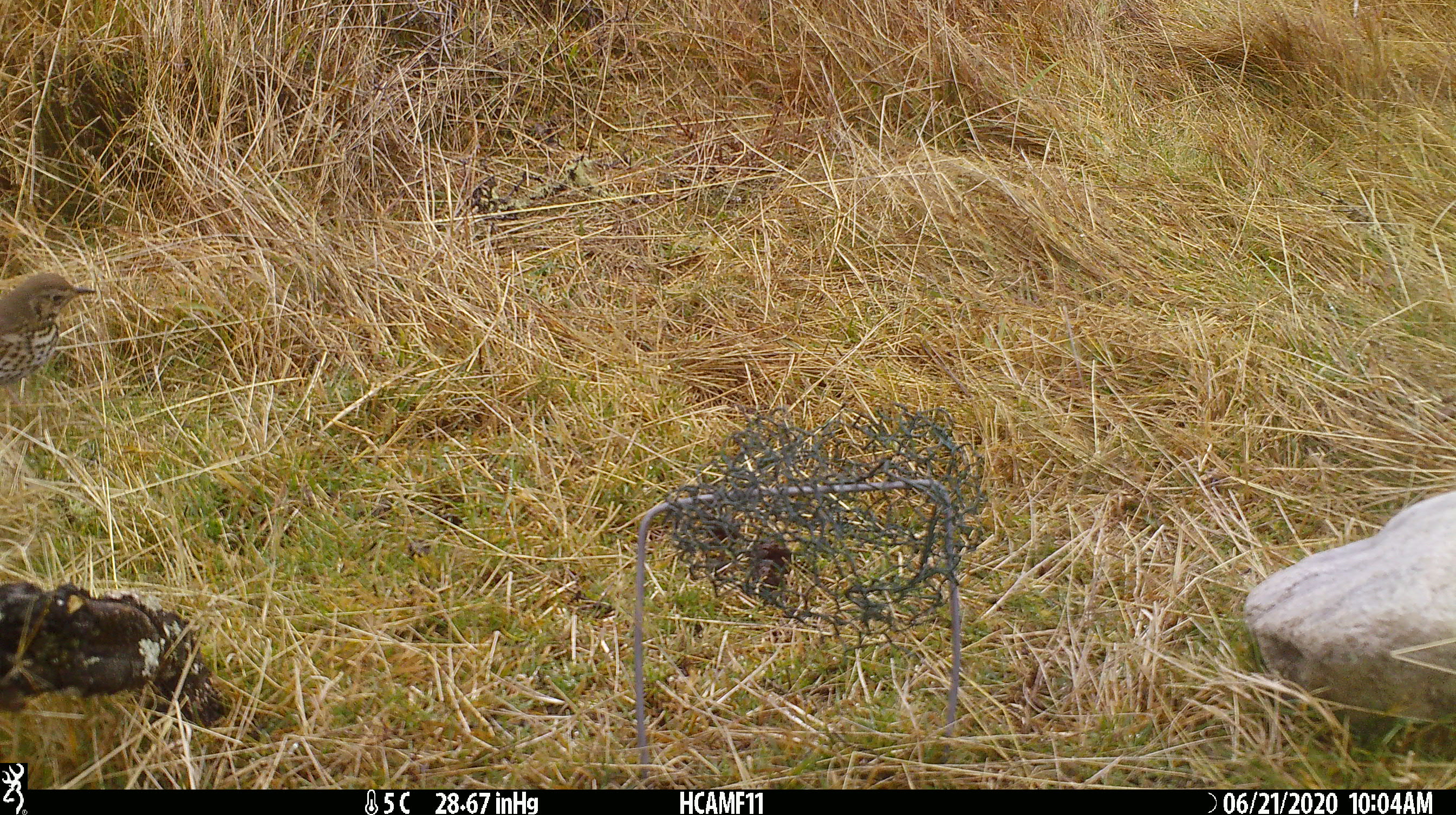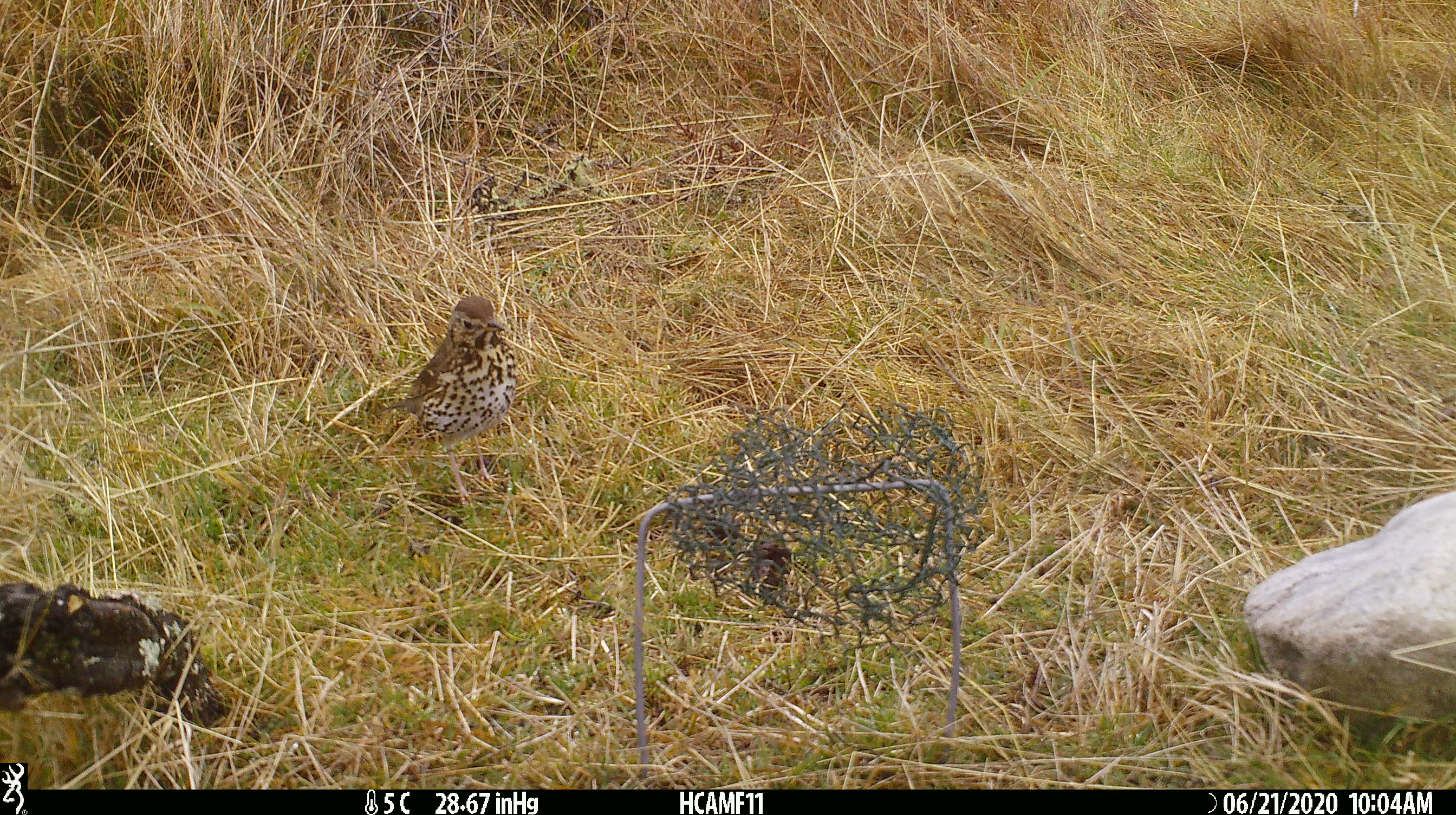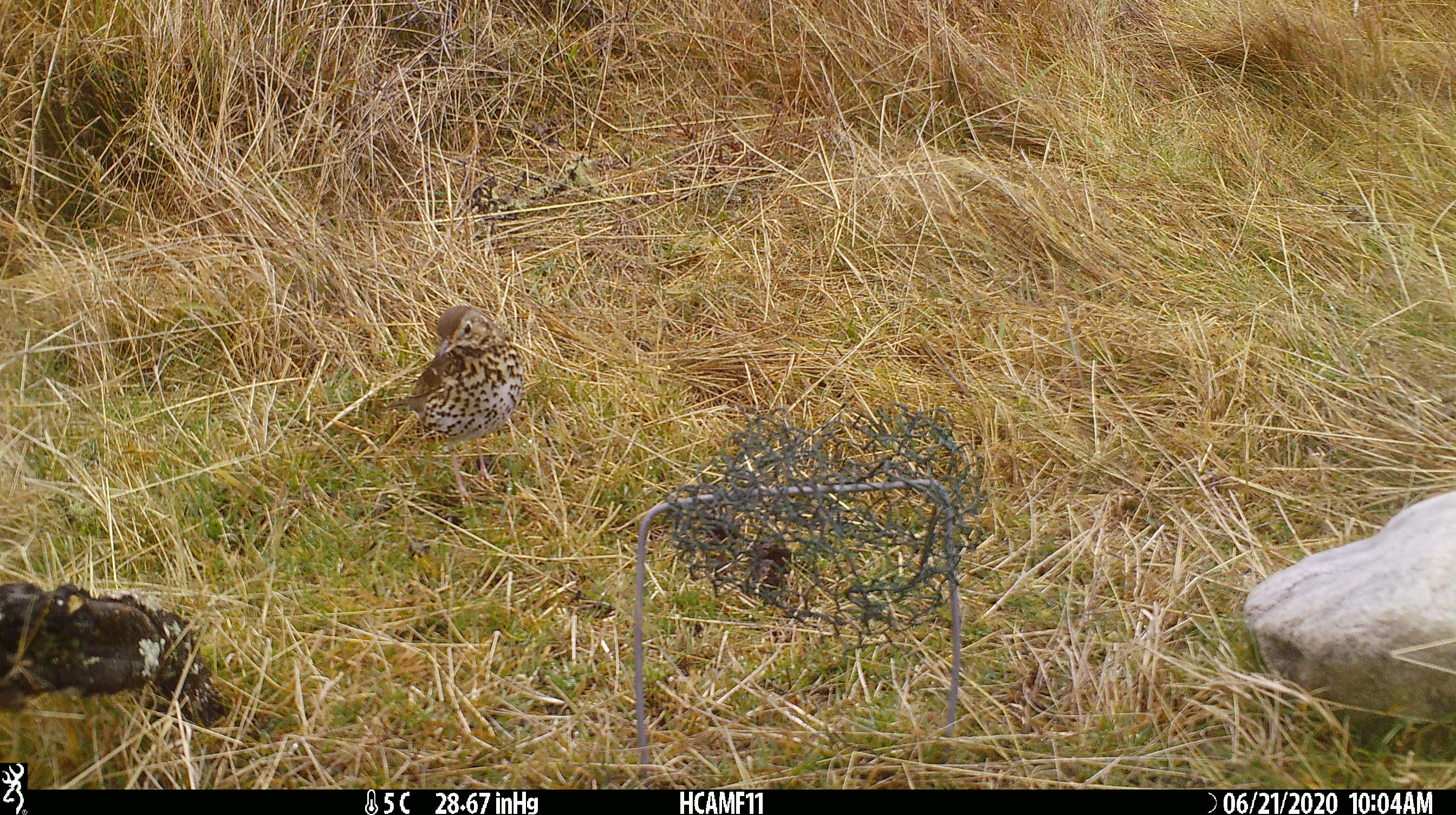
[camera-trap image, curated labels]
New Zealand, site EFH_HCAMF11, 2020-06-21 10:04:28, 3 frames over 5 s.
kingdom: Animalia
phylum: Chordata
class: Aves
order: Passeriformes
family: Turdidae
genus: Turdus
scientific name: Turdus philomelos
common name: song thrush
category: thrush